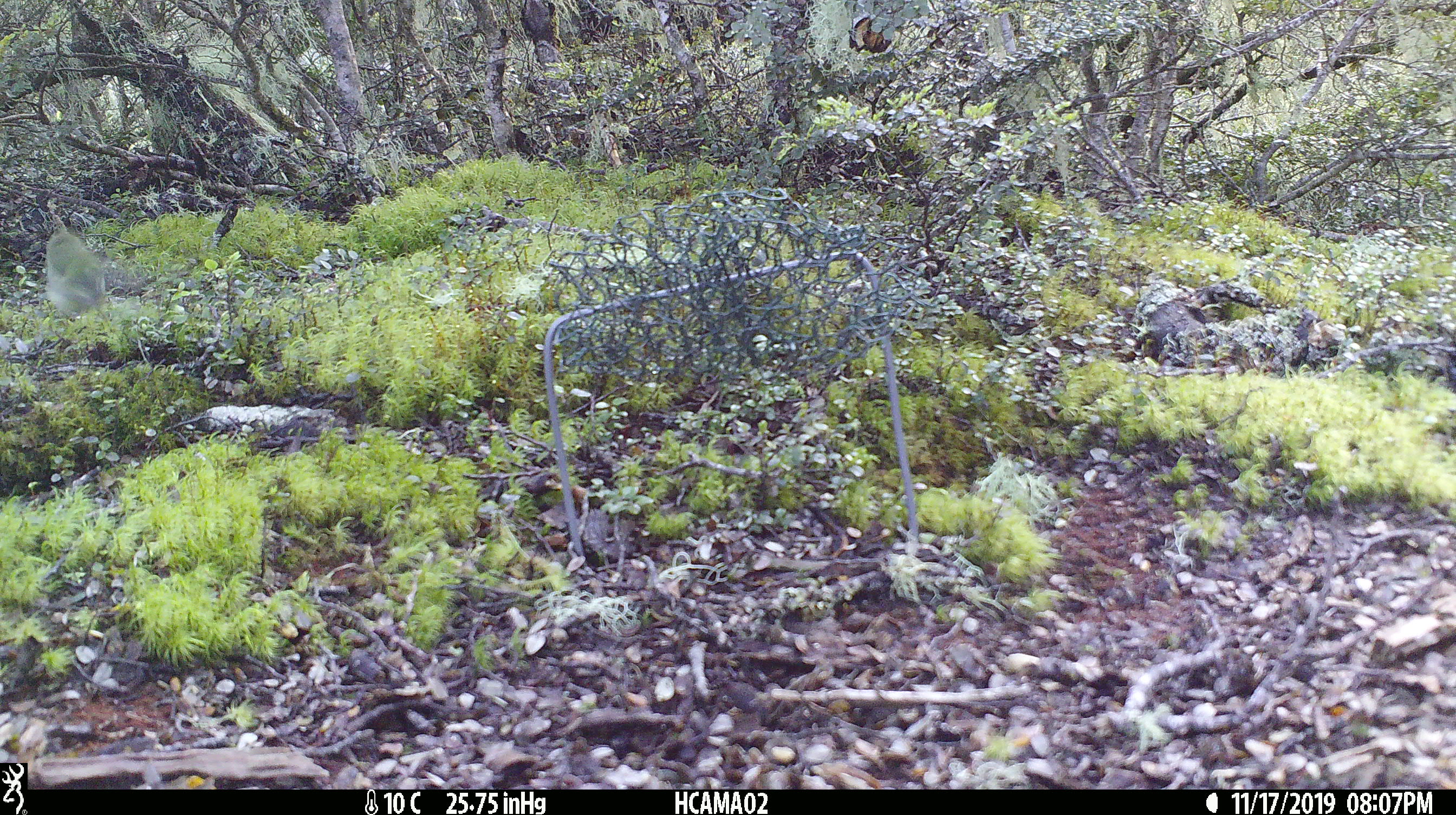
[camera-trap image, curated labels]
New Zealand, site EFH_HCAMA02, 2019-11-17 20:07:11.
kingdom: Animalia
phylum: Chordata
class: Aves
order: Passeriformes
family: Acanthisittidae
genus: Acanthisitta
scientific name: Acanthisitta chloris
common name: rifleman